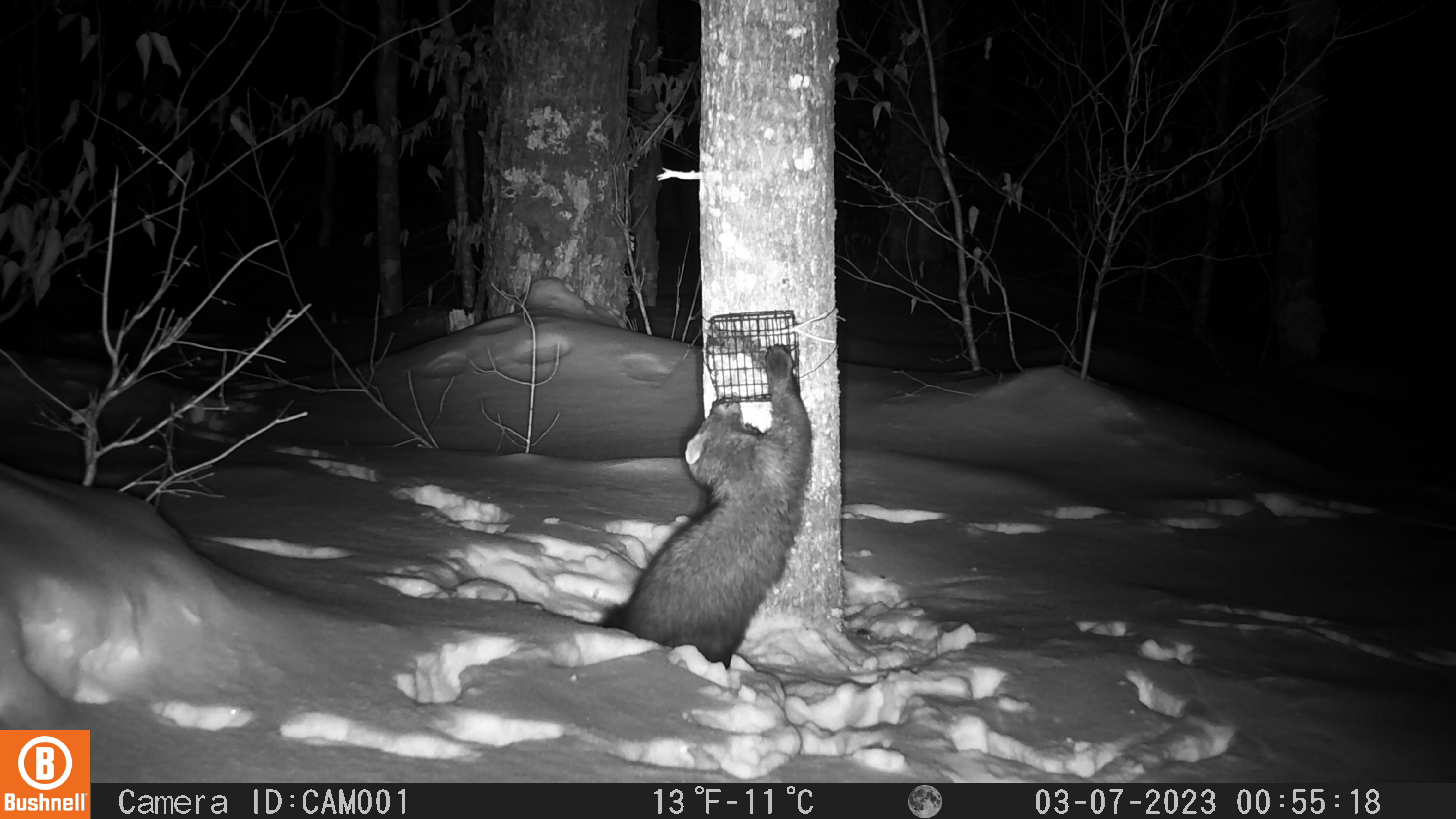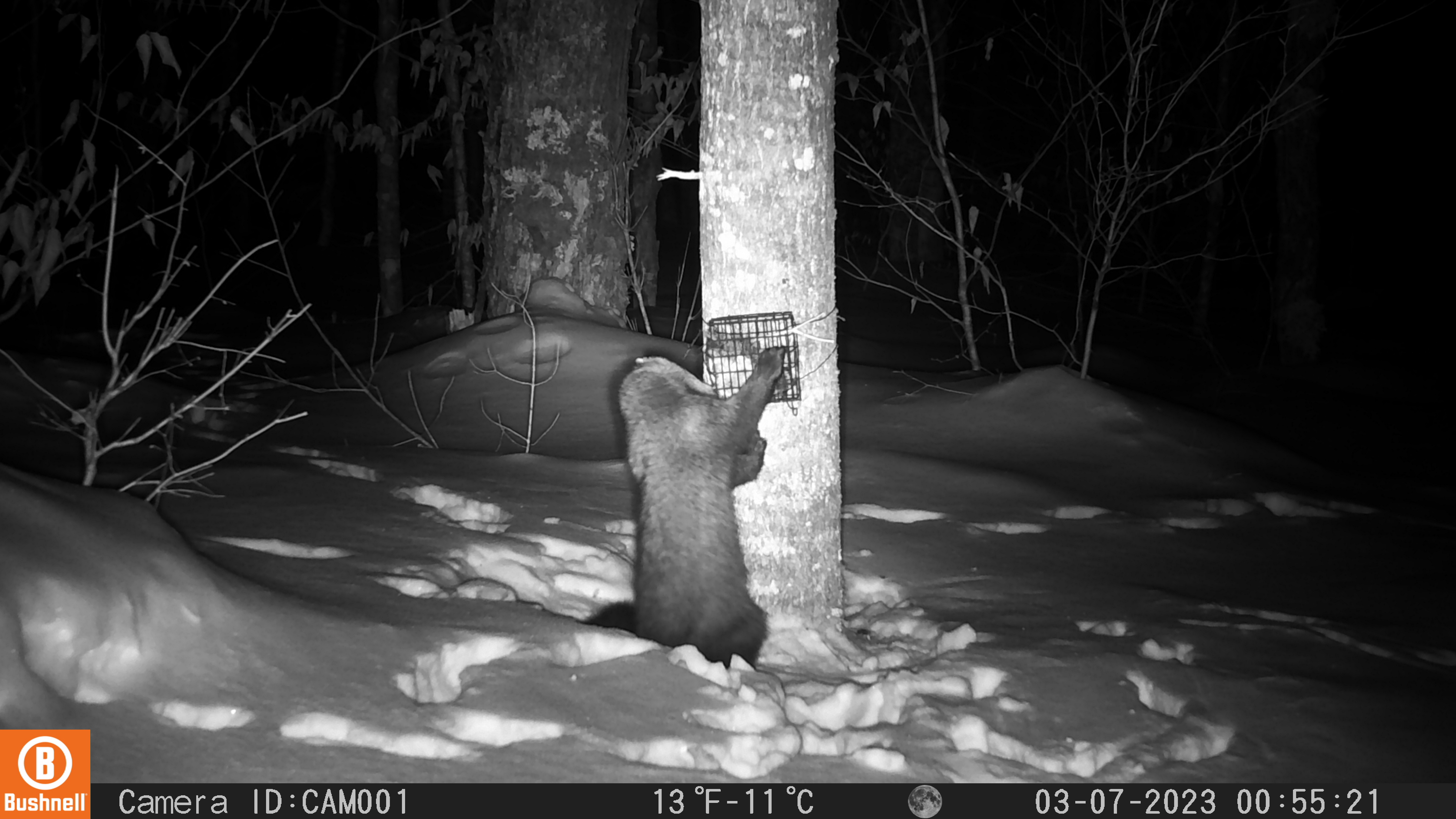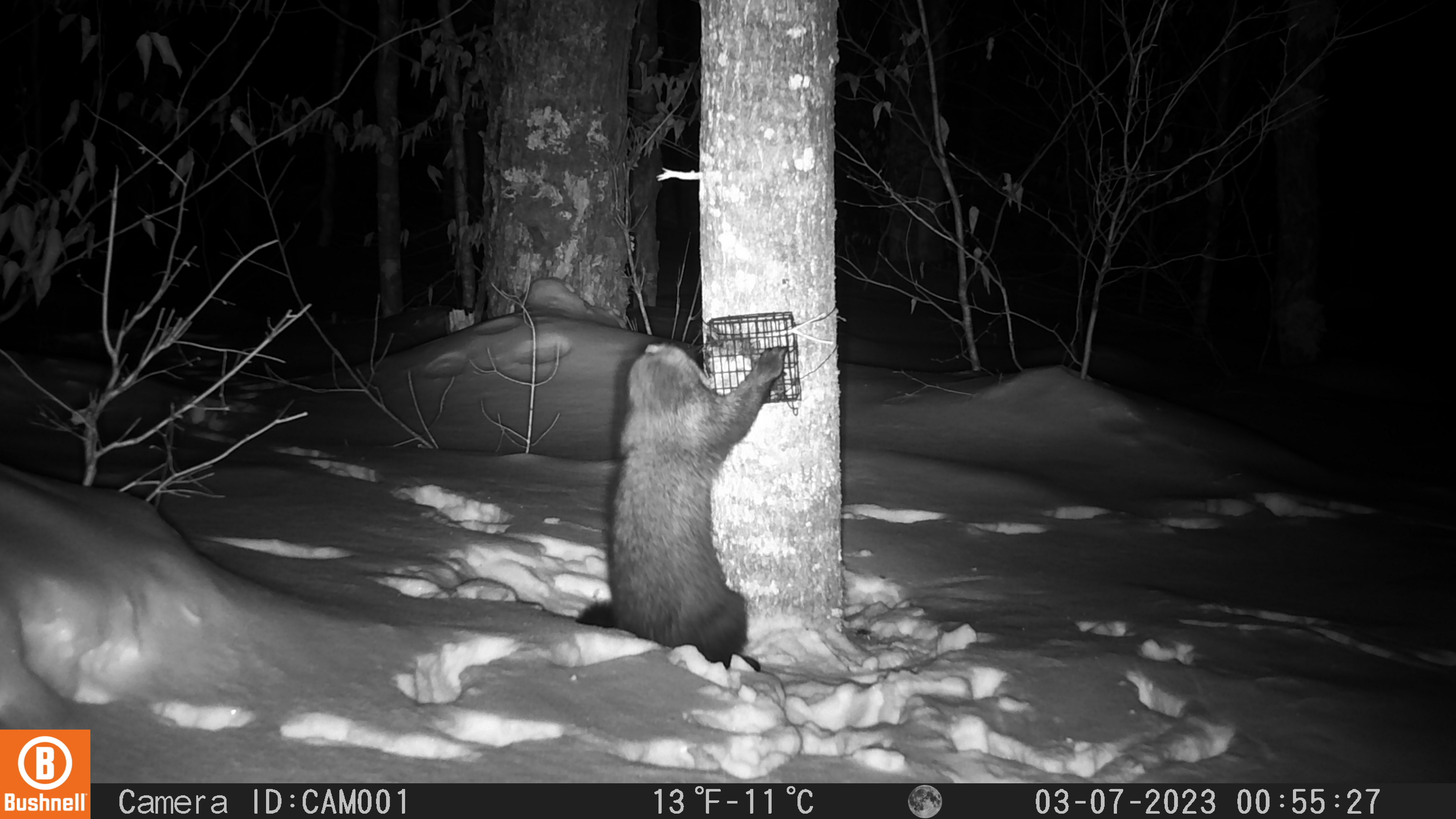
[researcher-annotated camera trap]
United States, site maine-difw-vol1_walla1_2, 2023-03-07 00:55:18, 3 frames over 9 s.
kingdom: Animalia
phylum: Chordata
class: Mammalia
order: Carnivora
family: Mustelidae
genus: Pekania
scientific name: Pekania pennanti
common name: fisher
Fisher (Pekania pennanti).